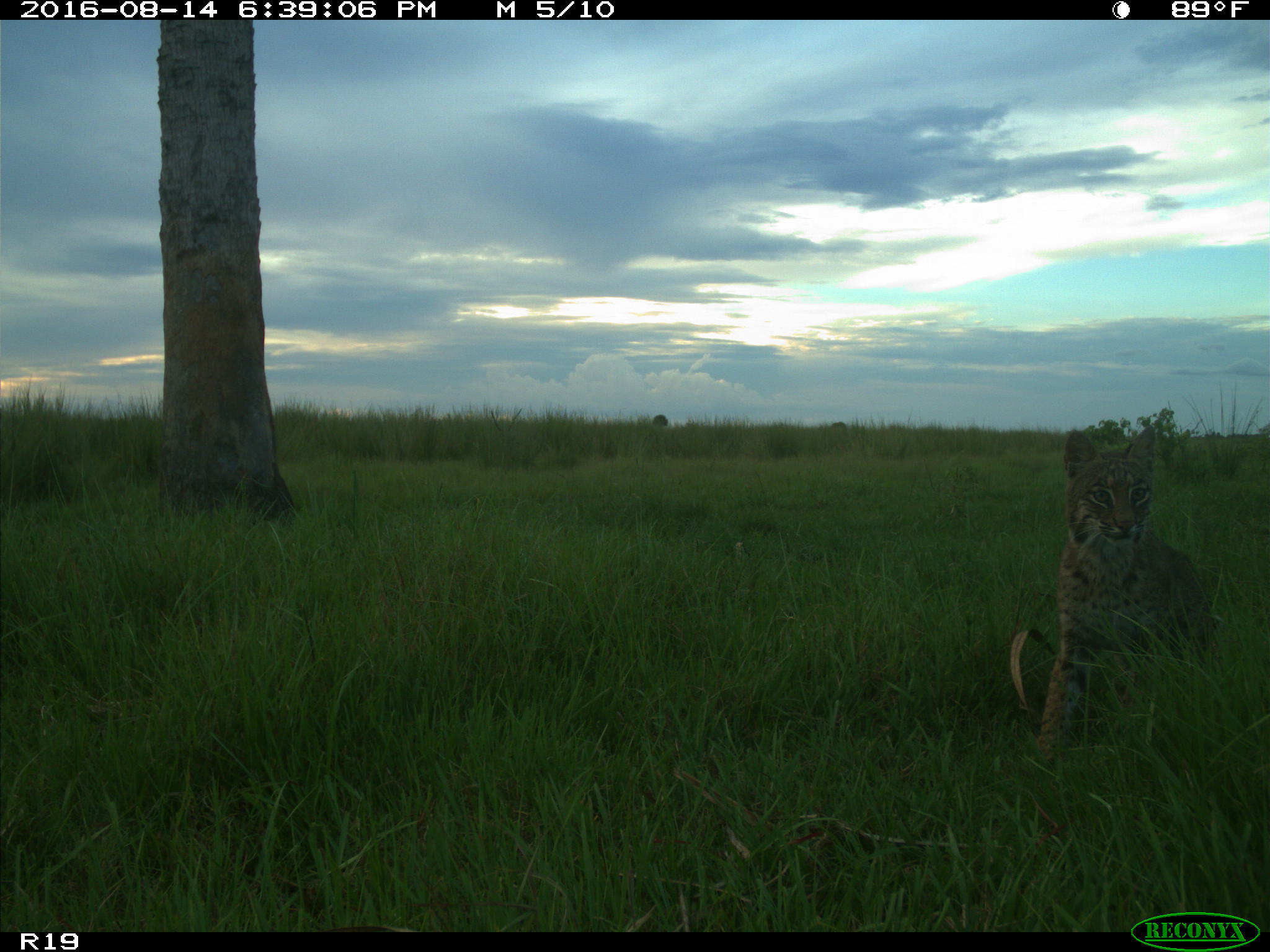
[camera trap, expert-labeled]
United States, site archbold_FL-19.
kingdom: Animalia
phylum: Chordata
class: Mammalia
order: Carnivora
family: Felidae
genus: Lynx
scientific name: Lynx rufus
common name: bobcat